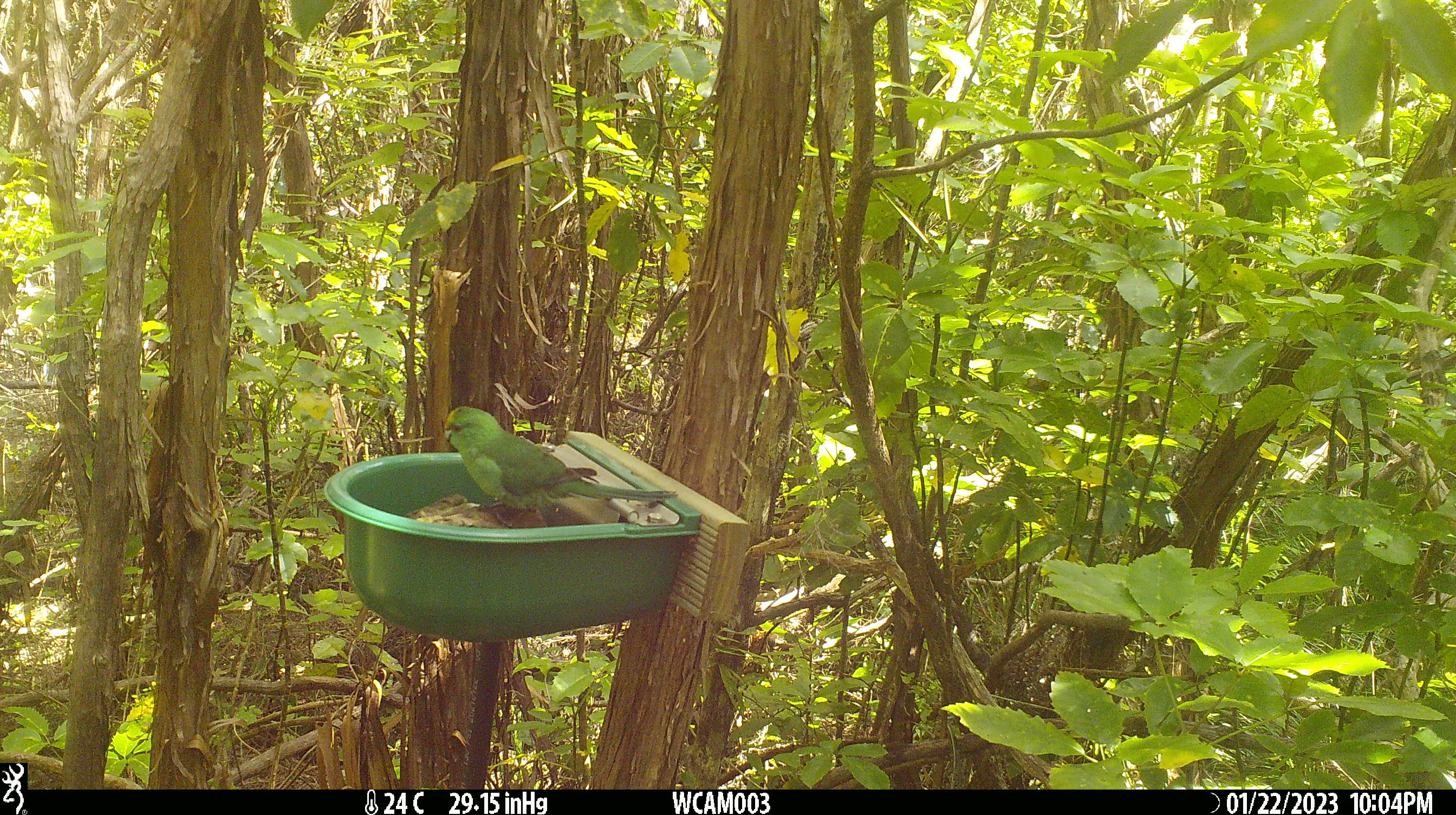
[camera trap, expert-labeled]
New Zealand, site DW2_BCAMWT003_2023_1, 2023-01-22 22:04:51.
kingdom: Animalia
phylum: Chordata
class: Aves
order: Psittaciformes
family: Psittaculidae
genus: Cyanoramphus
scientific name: Cyanoramphus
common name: parakeet